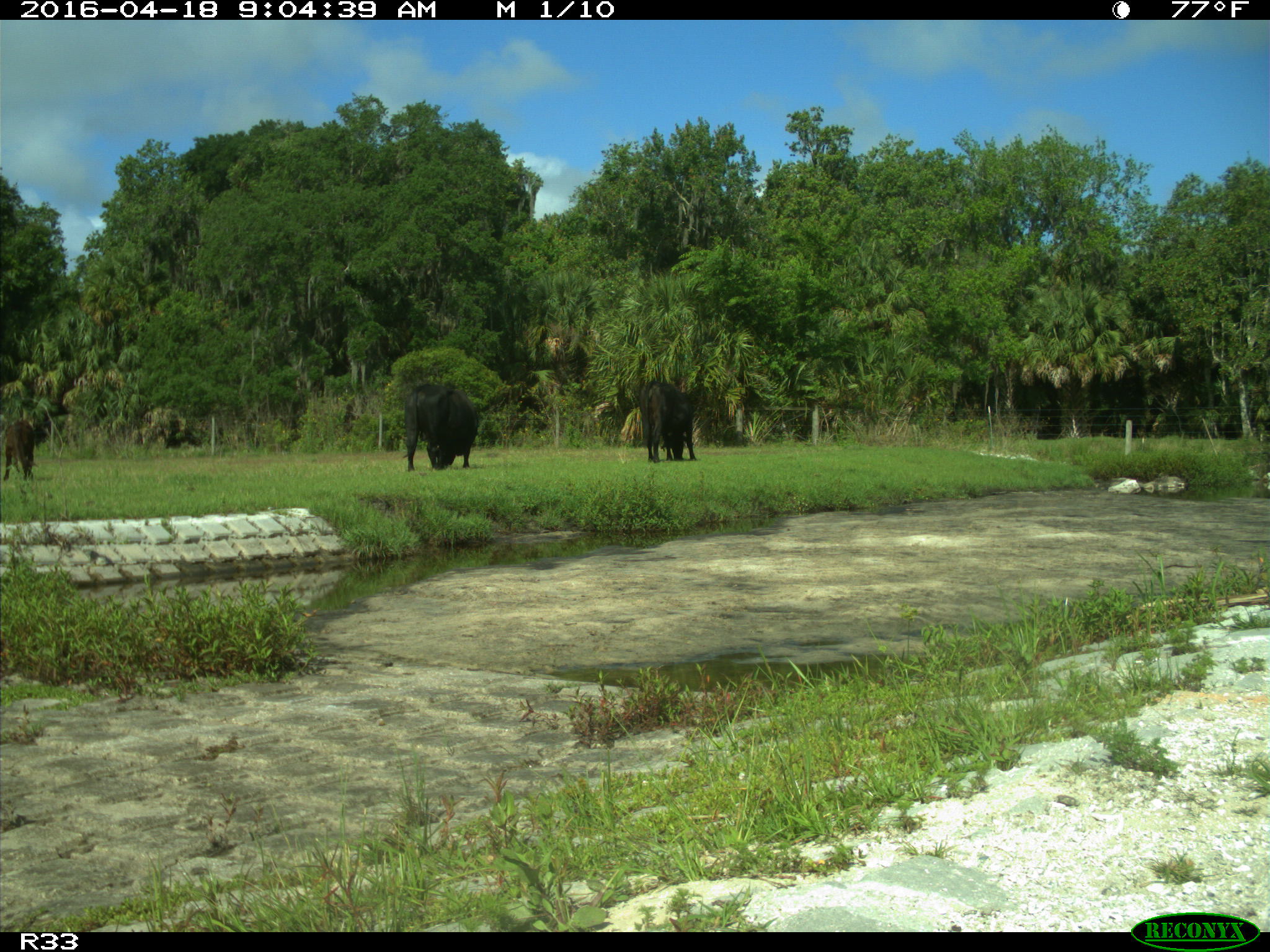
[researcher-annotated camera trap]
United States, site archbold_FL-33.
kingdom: Animalia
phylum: Chordata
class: Mammalia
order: Artiodactyla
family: Bovidae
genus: Bos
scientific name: Bos taurus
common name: domestic cow